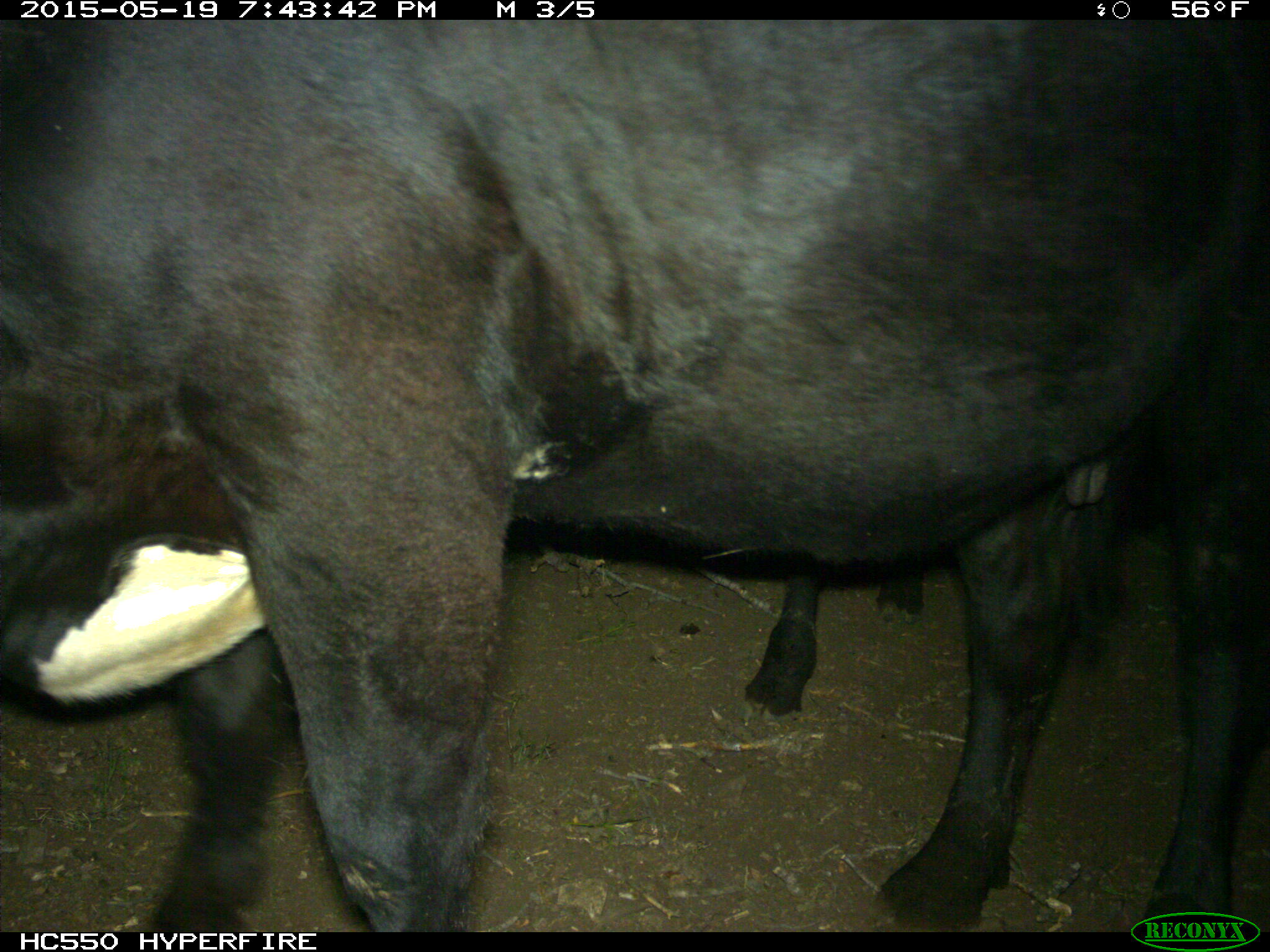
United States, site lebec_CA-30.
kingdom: Animalia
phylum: Chordata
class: Mammalia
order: Artiodactyla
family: Bovidae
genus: Bos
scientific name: Bos taurus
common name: domestic cow